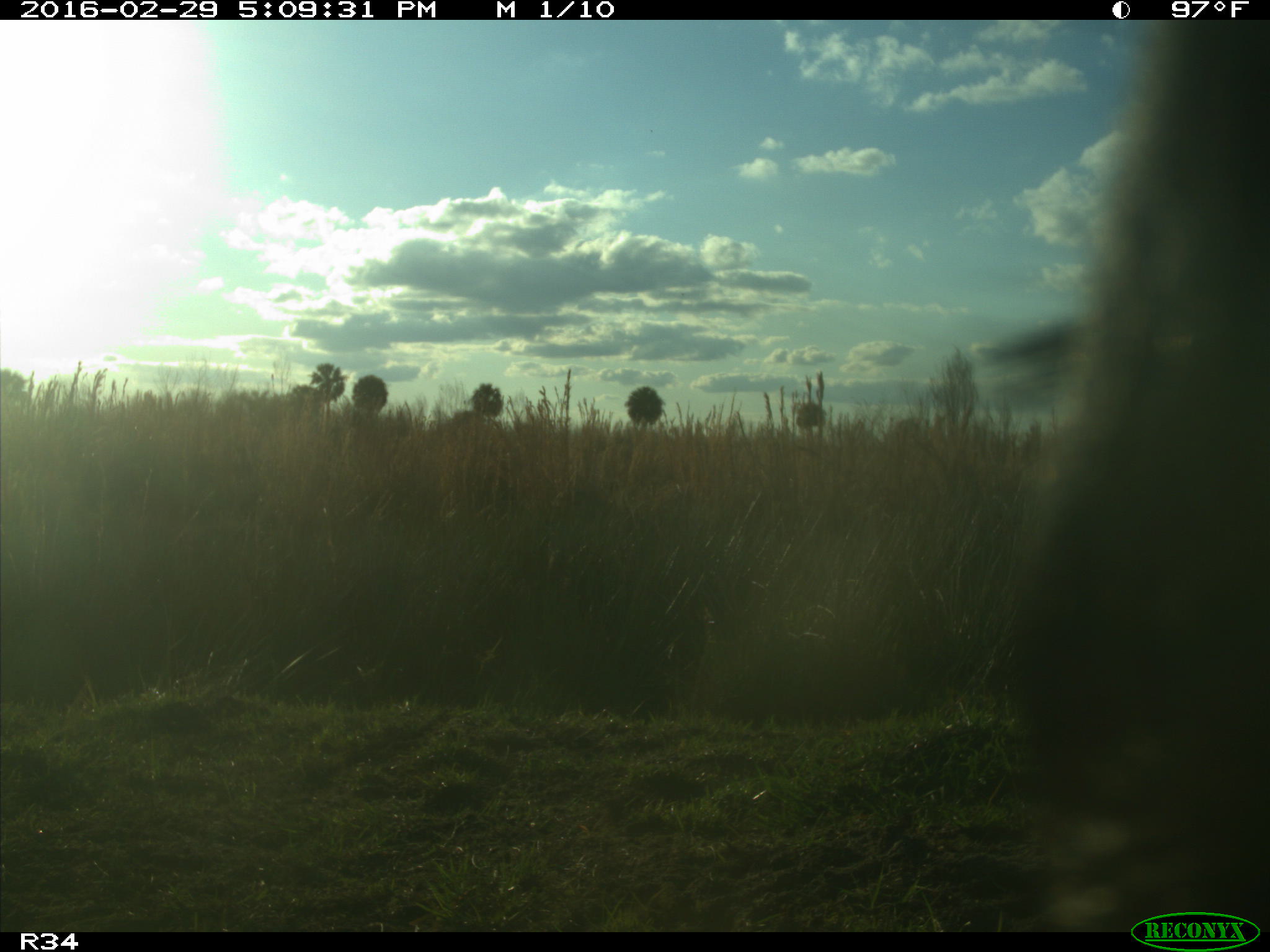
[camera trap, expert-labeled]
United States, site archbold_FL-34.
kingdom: Animalia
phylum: Chordata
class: Mammalia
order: Artiodactyla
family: Bovidae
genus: Bos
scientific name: Bos taurus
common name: domestic cow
Bos taurus (domestic cow).